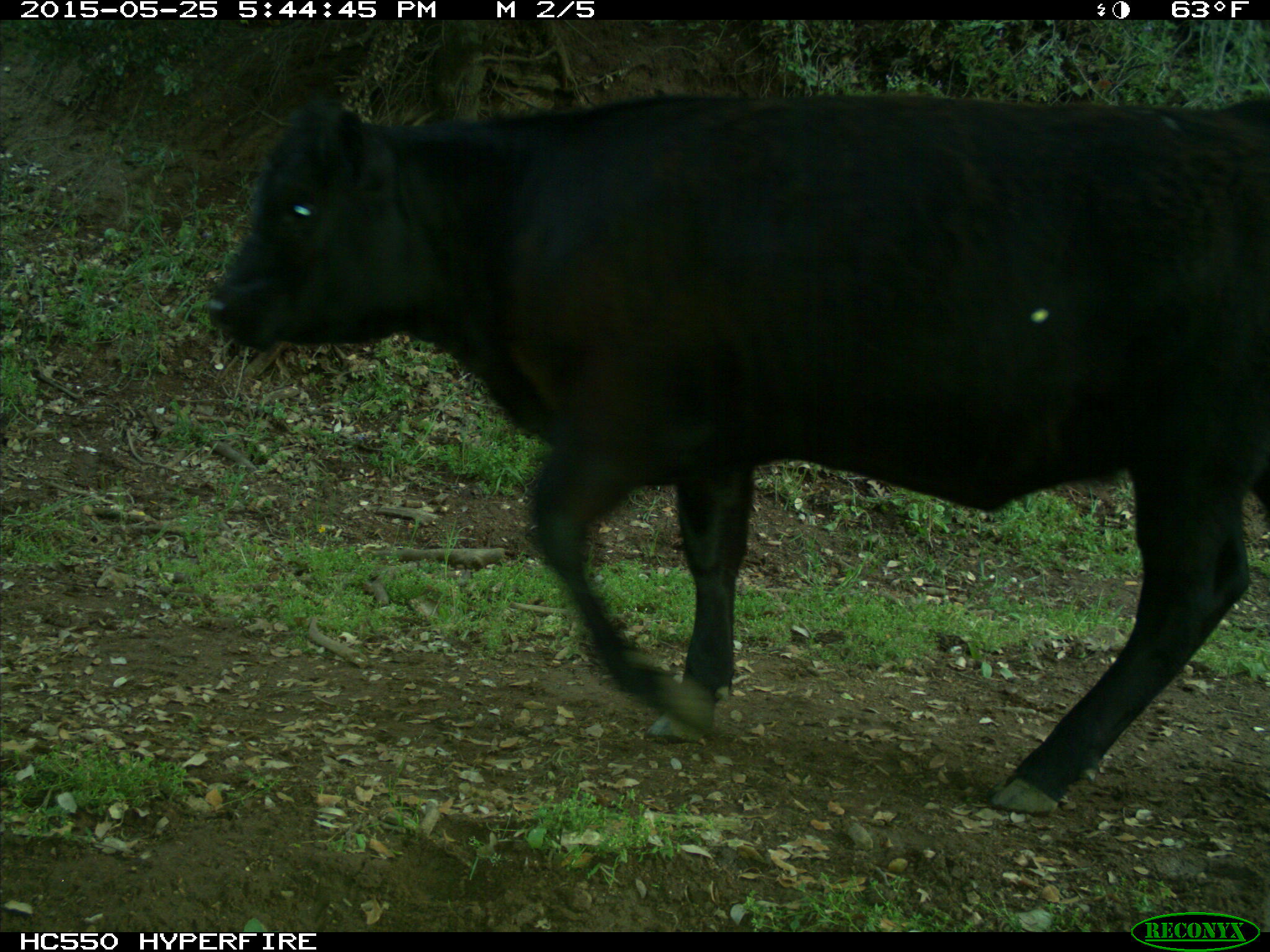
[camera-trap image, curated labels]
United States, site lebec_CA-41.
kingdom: Animalia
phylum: Chordata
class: Mammalia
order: Artiodactyla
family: Bovidae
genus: Bos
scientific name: Bos taurus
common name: domestic cow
Bos taurus (domestic cow).